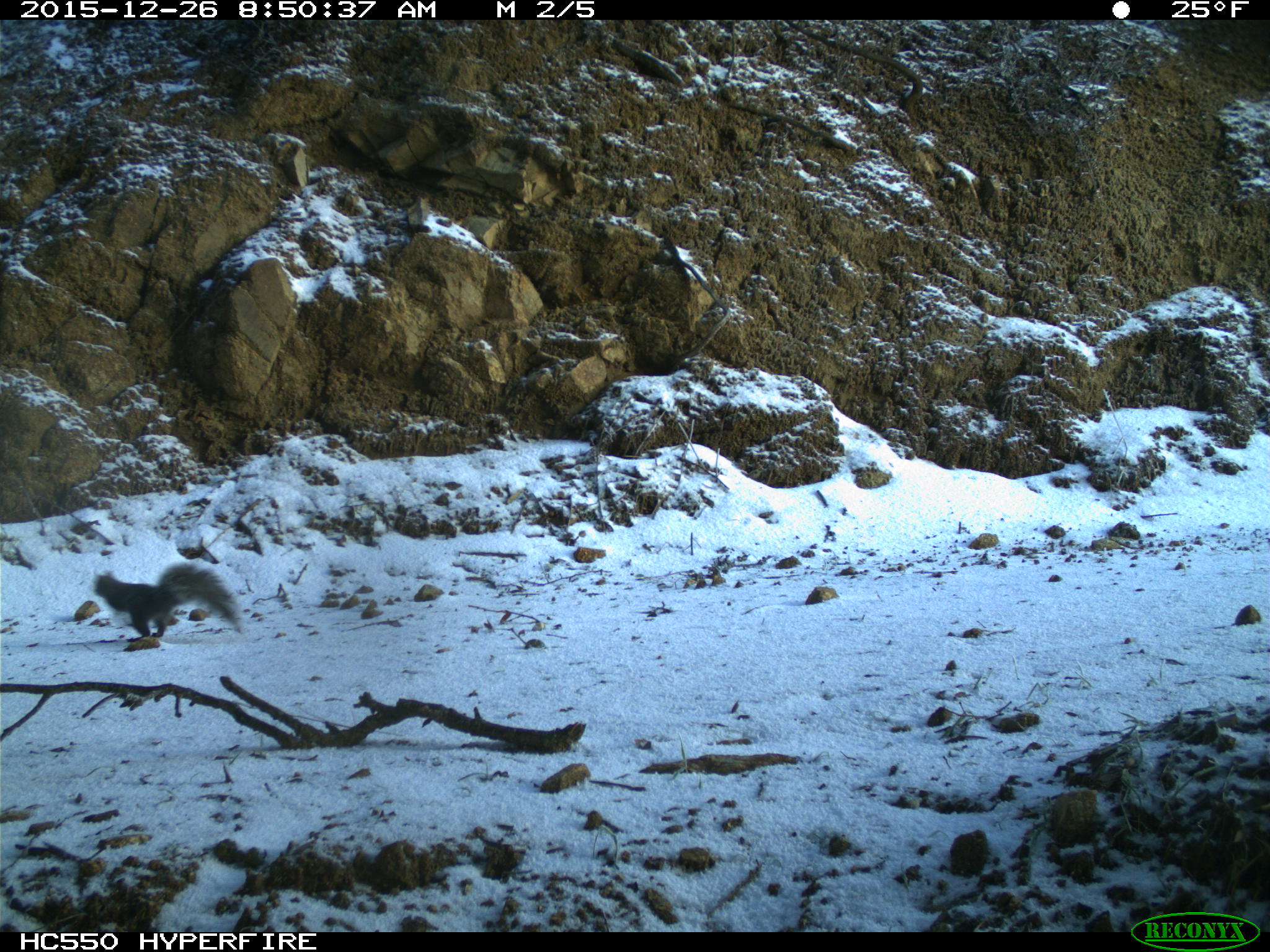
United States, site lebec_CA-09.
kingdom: Animalia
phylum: Chordata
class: Mammalia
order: Rodentia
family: Sciuridae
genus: Sciurus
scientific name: Sciurus carolinensis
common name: eastern gray squirrel